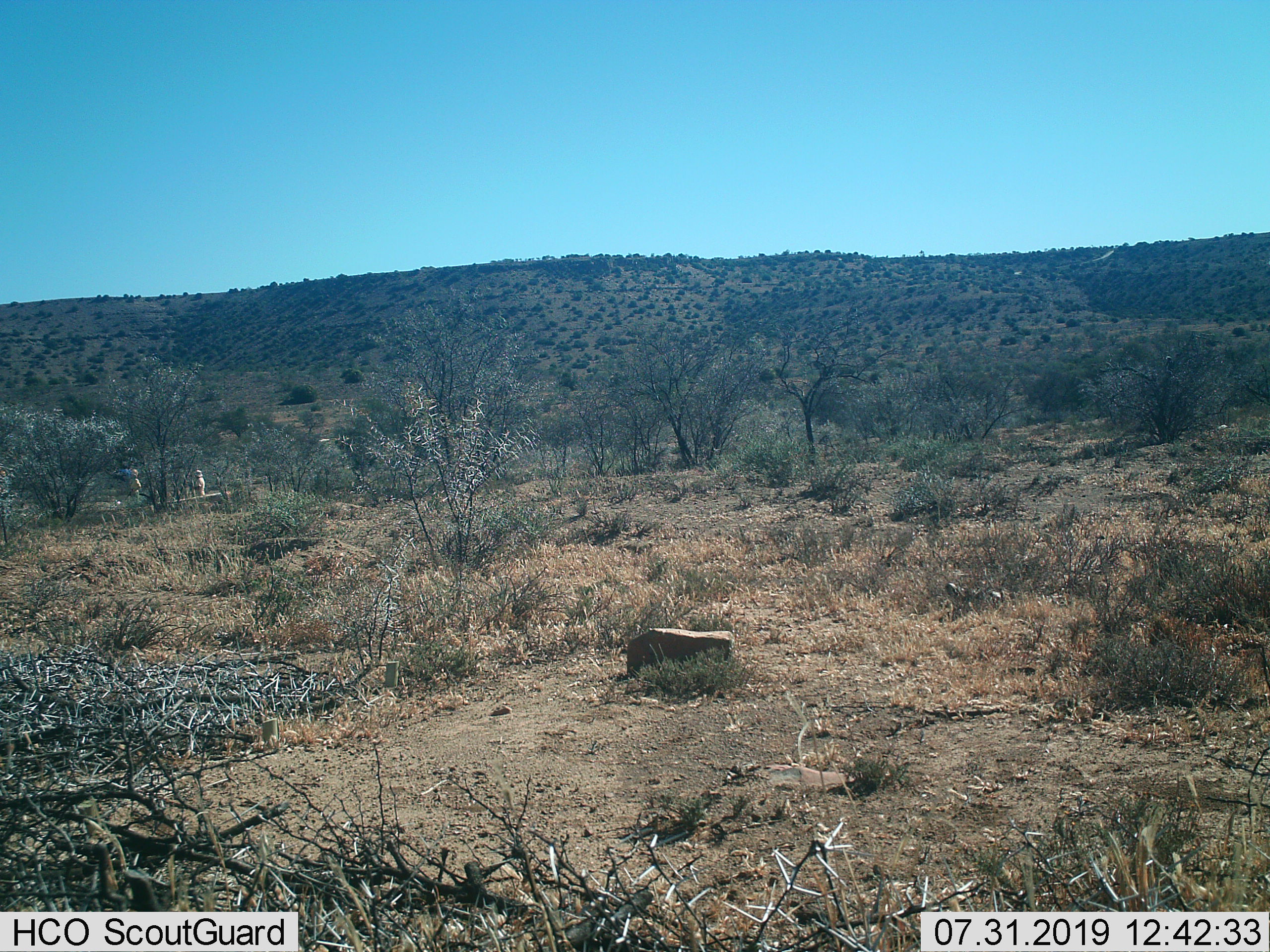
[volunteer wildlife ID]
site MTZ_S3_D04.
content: unidentified animal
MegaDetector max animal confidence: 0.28